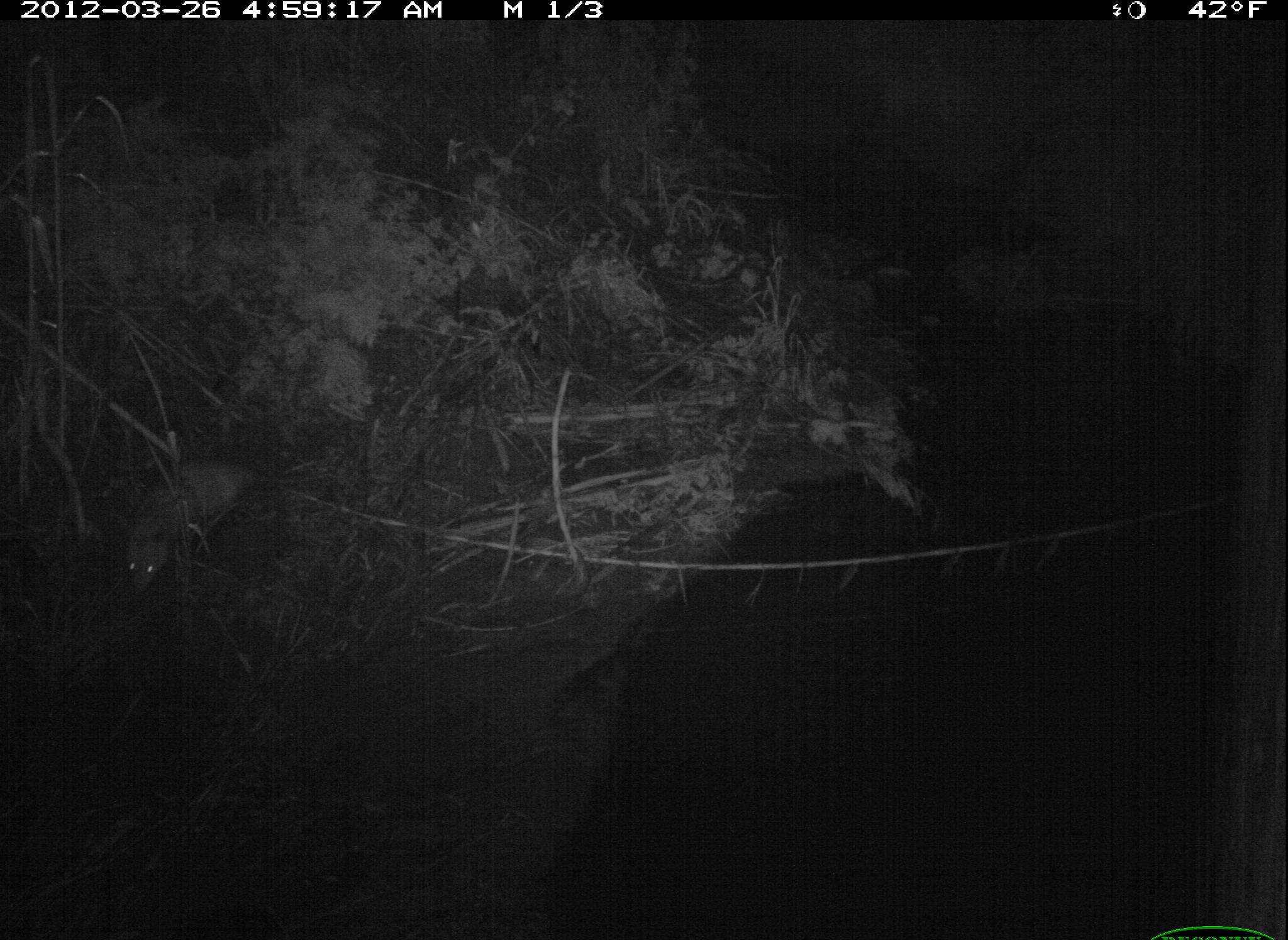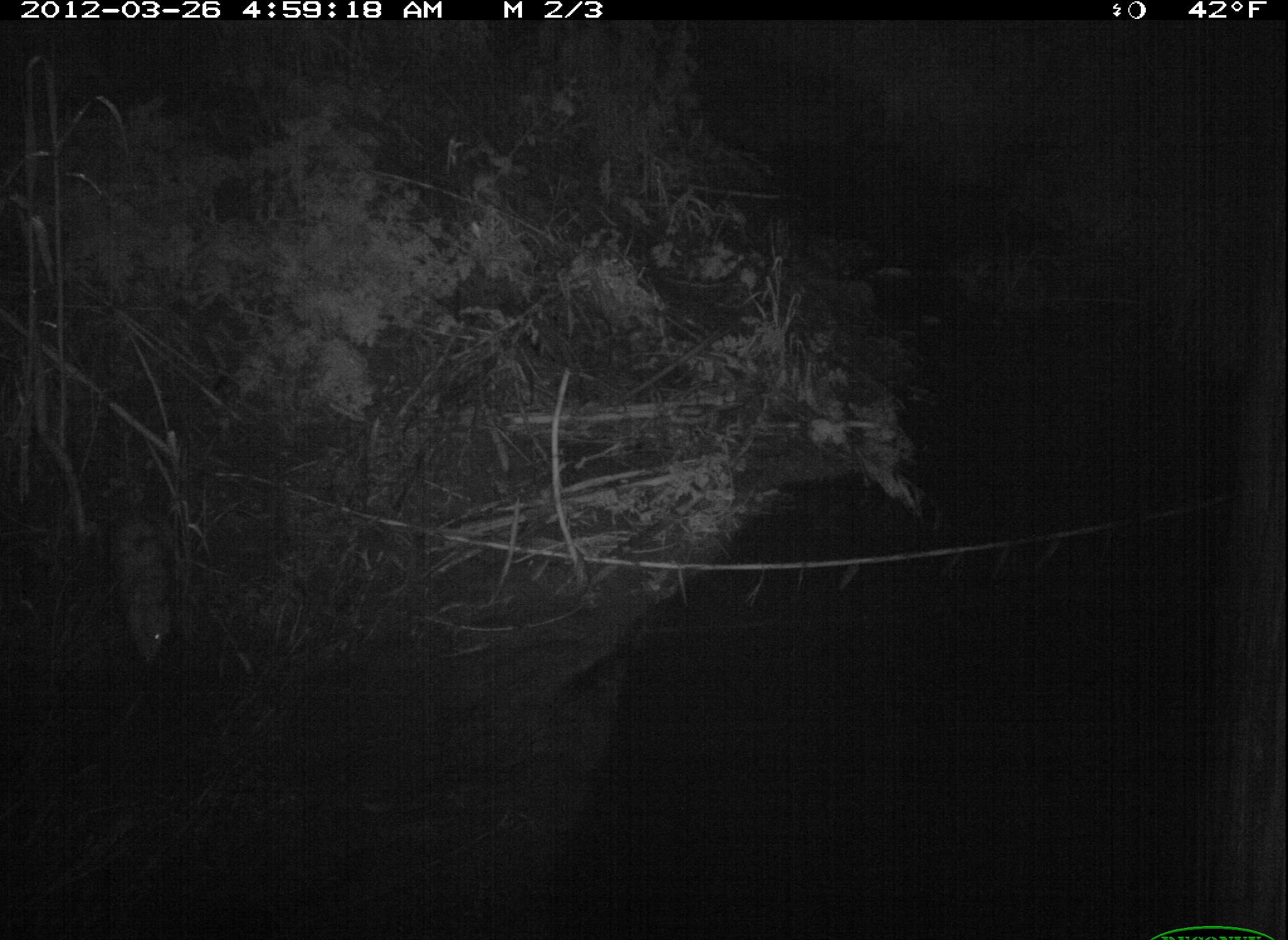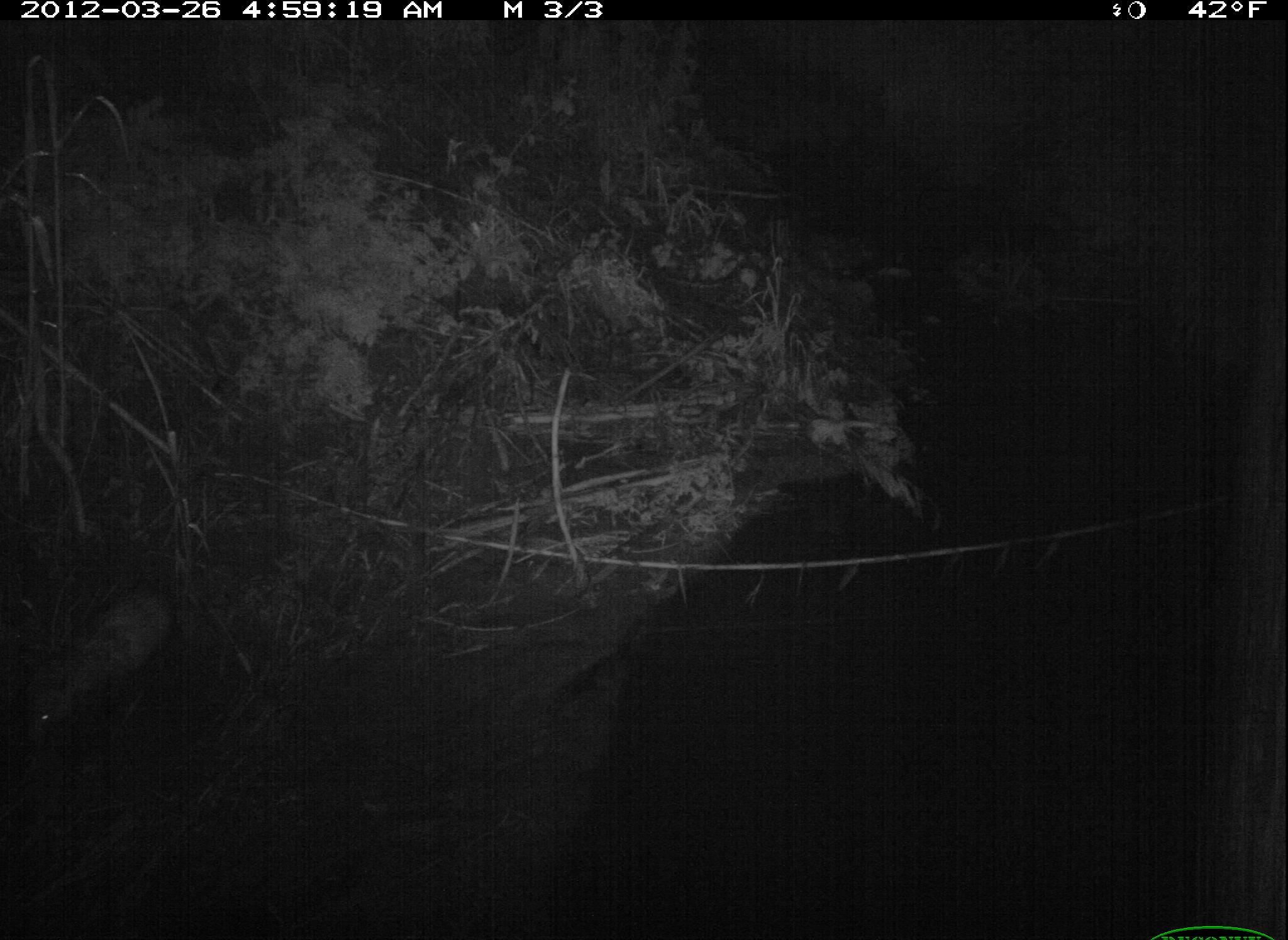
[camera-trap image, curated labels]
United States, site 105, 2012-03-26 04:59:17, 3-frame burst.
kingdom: Animalia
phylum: Chordata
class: Mammalia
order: Didelphimorphia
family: Didelphidae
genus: Didelphis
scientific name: Didelphis virginiana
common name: virginia opossum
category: opossum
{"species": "opossum (virginia opossum) (Didelphis virginiana)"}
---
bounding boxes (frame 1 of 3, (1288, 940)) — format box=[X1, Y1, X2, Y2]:
opossum: box=[113, 443, 349, 612]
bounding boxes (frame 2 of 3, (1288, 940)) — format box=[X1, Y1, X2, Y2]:
opossum: box=[92, 482, 216, 678]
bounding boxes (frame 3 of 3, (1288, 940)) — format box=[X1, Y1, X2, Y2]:
opossum: box=[14, 538, 203, 763]